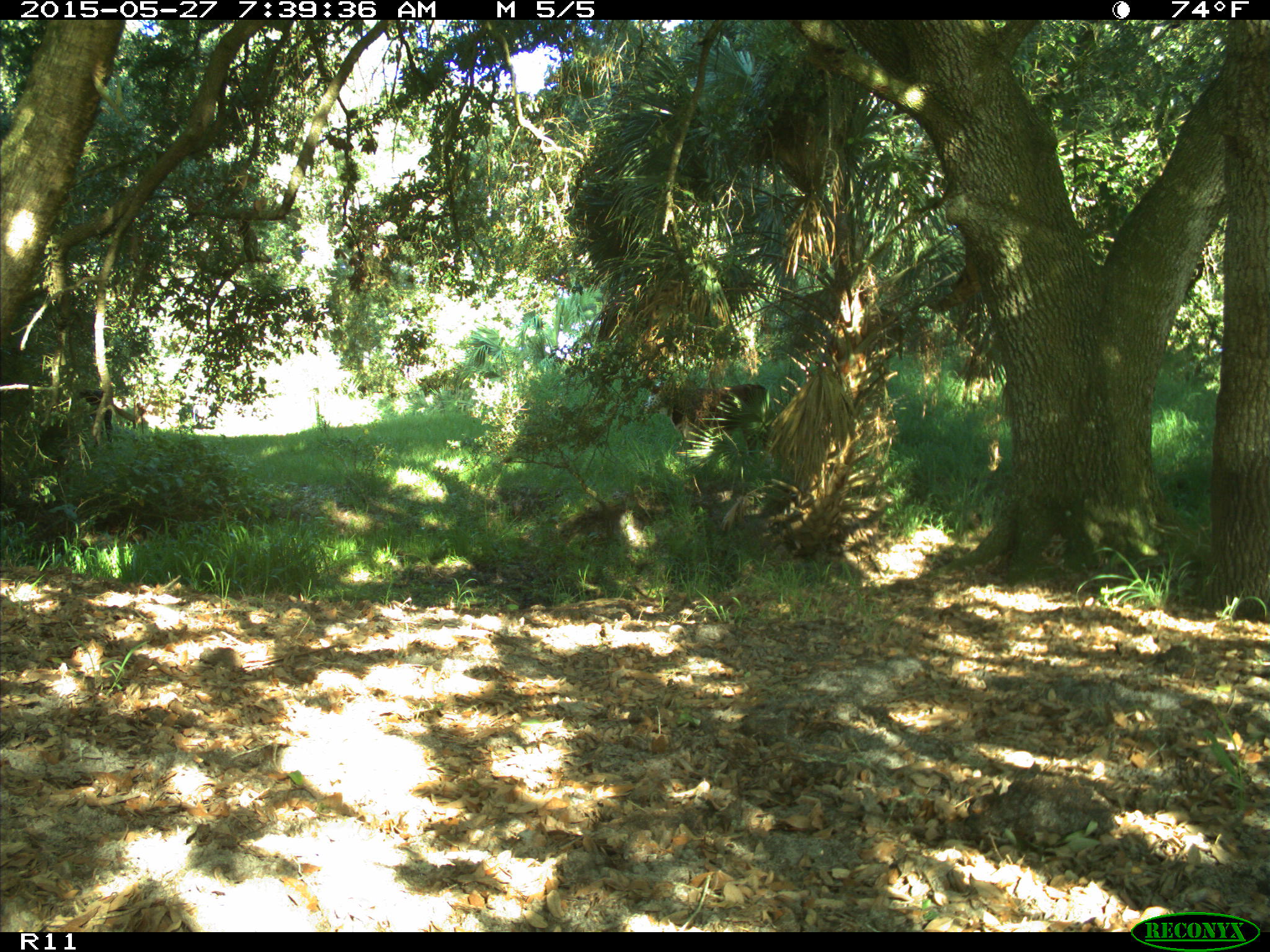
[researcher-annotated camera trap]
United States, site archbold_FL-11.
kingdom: Animalia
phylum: Chordata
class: Mammalia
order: Artiodactyla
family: Bovidae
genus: Bos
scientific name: Bos taurus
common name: domestic cow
Bos taurus (domestic cow).